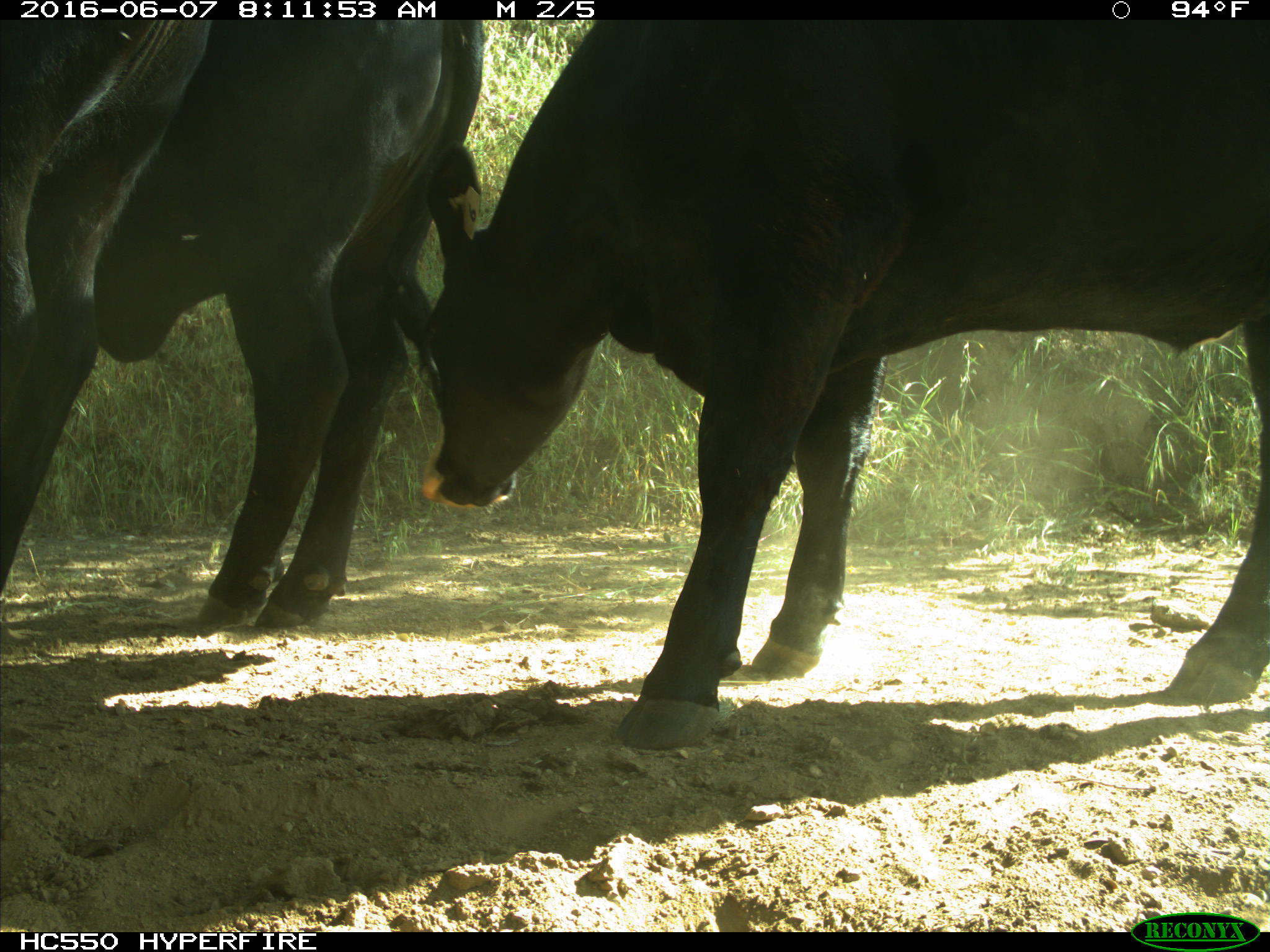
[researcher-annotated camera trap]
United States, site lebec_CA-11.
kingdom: Animalia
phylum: Chordata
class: Mammalia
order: Artiodactyla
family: Bovidae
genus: Bos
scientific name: Bos taurus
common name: domestic cow